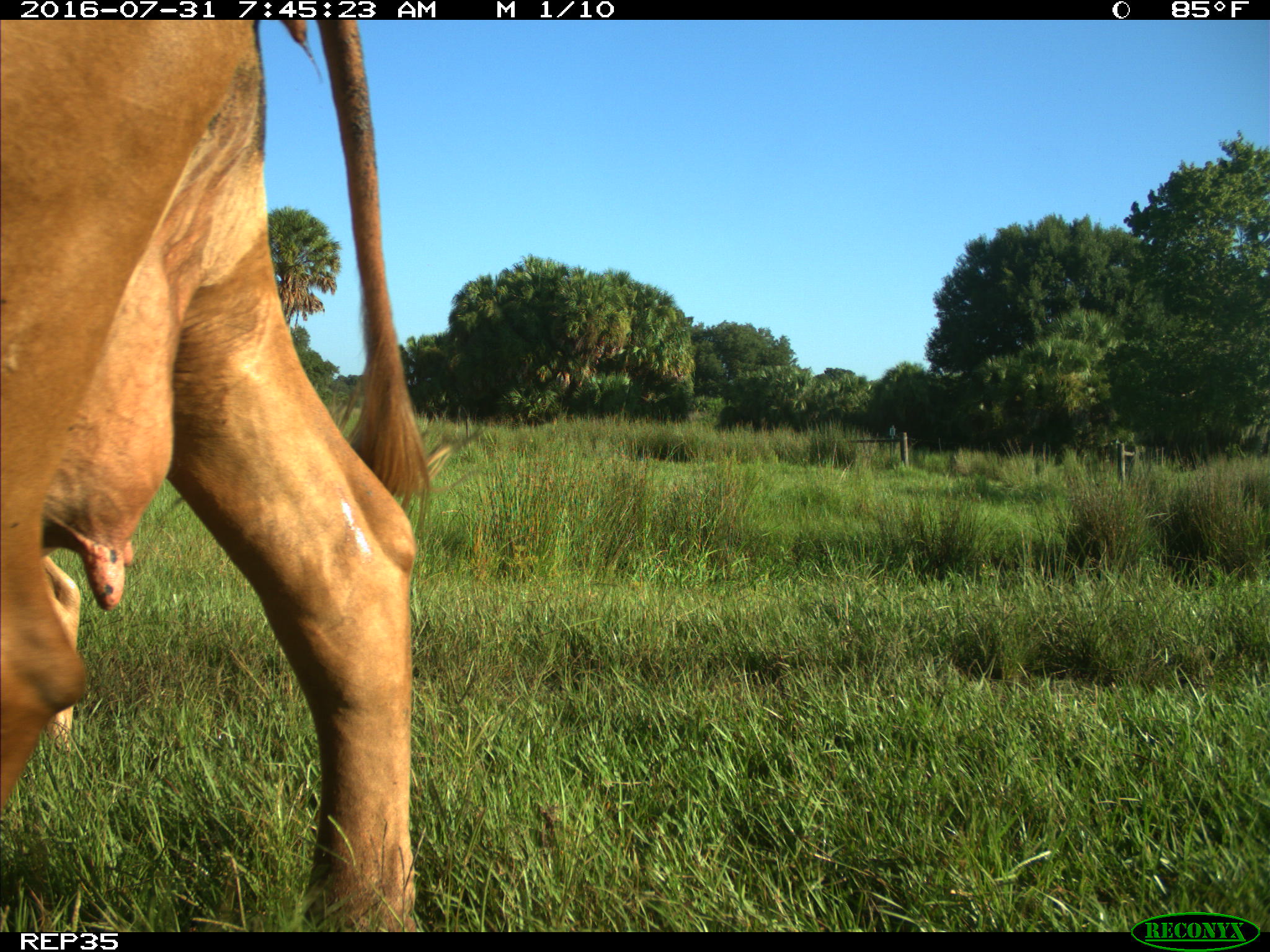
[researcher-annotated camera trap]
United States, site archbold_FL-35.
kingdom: Animalia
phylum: Chordata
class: Mammalia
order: Artiodactyla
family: Bovidae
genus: Bos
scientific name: Bos taurus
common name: domestic cow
Bos taurus (domestic cow).